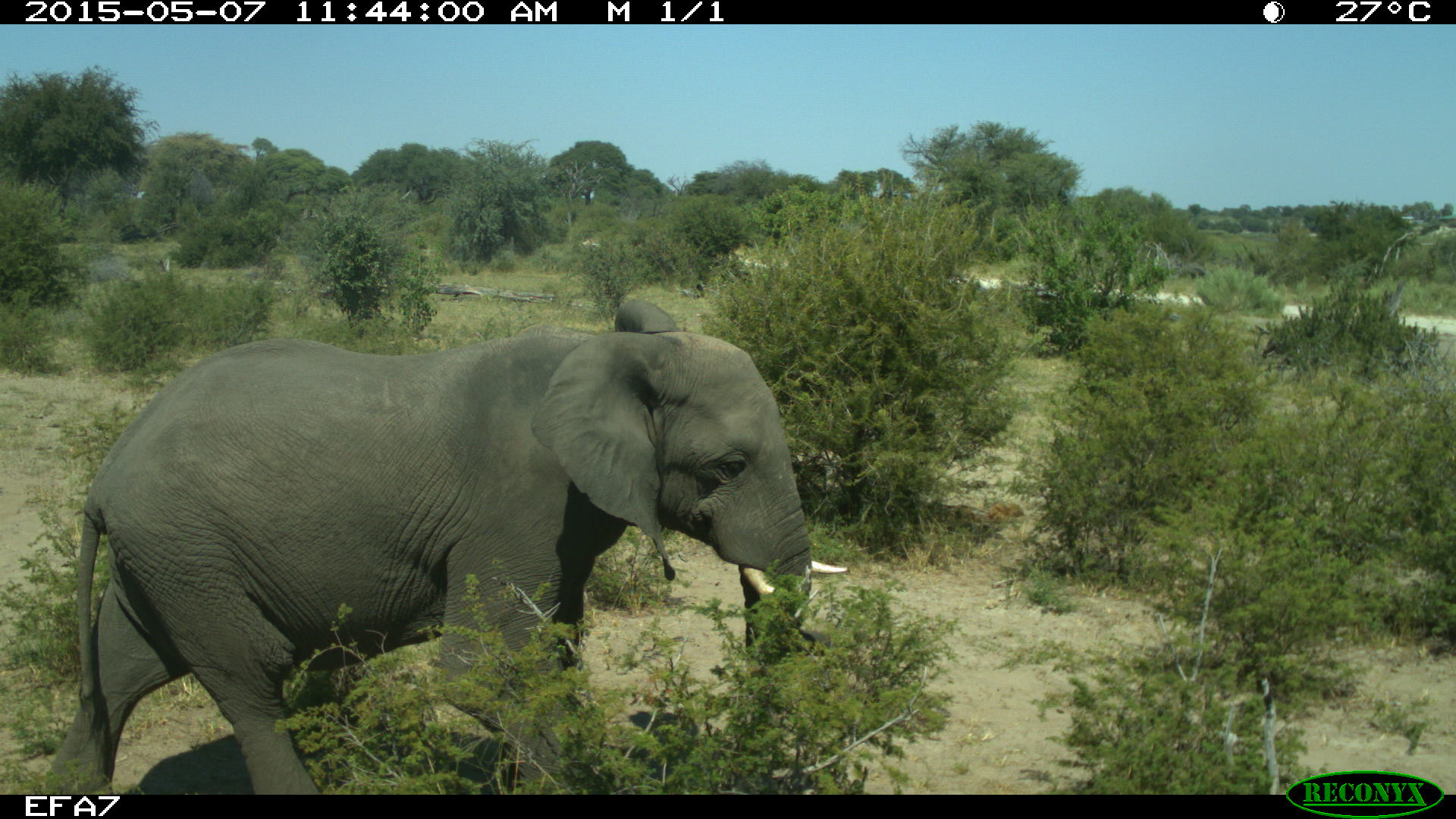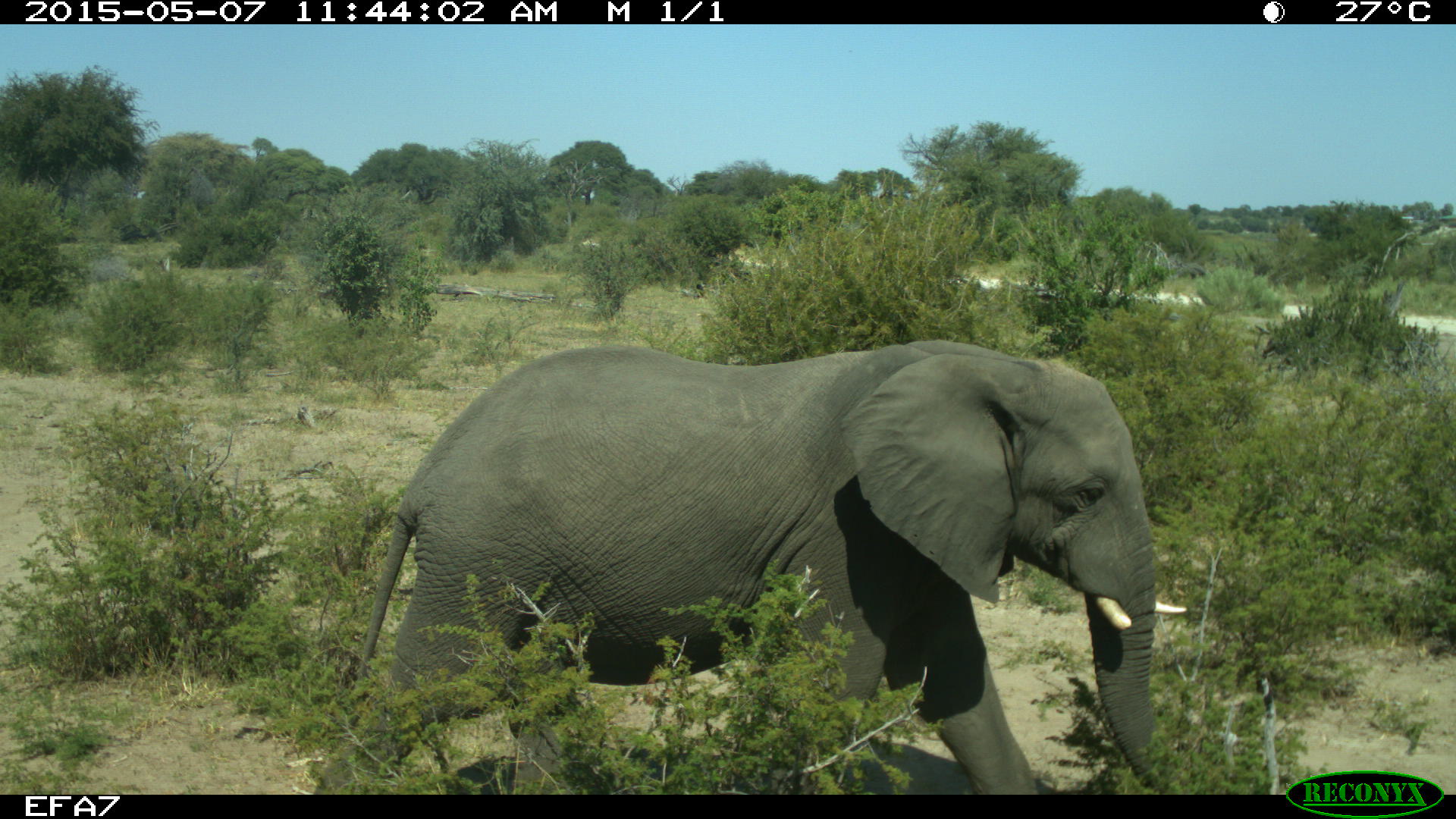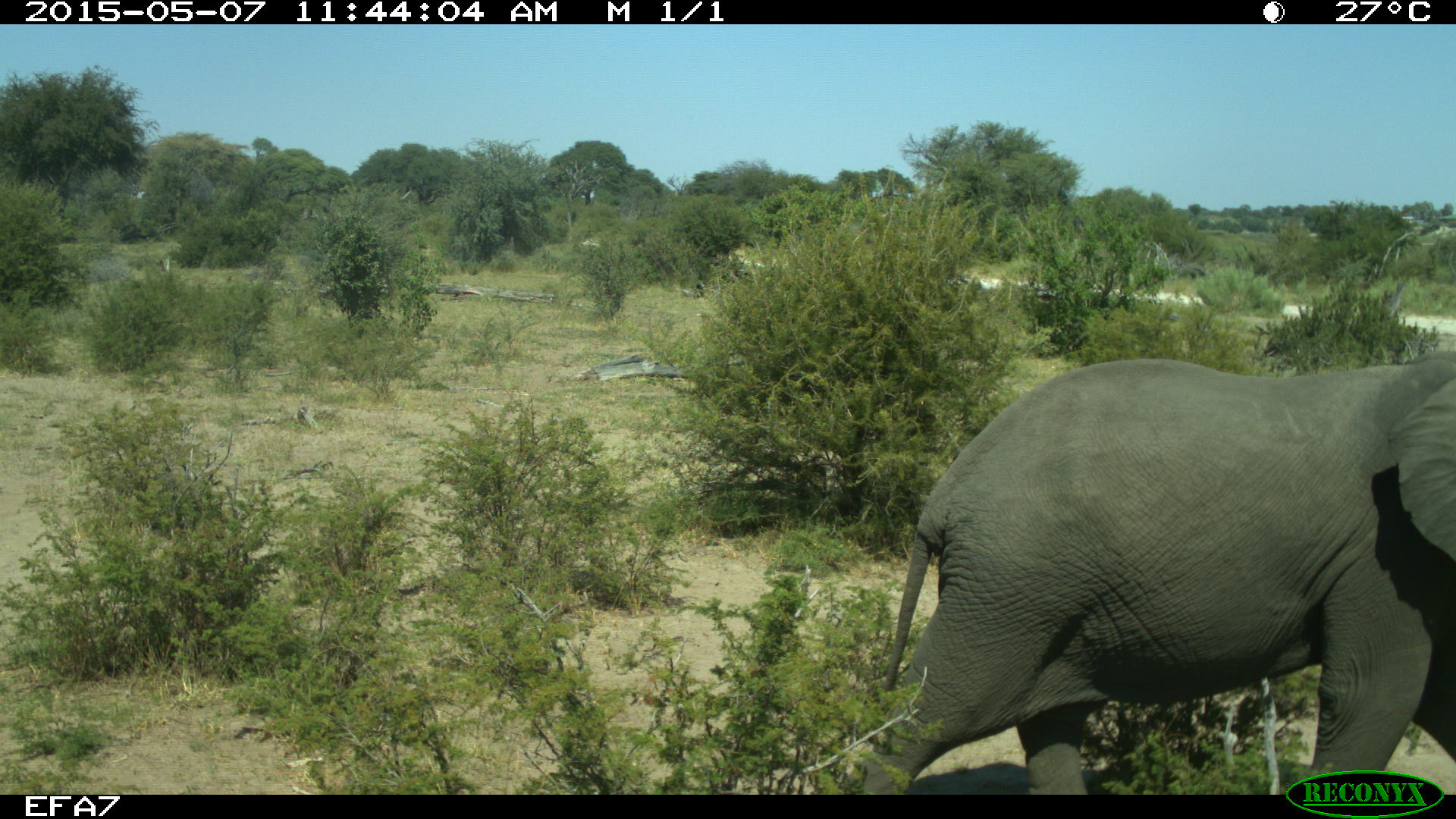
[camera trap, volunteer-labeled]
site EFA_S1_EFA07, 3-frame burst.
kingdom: Animalia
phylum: Chordata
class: Mammalia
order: Proboscidea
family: Elephantidae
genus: Loxodonta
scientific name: Loxodonta africana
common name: african bush elephant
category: elephant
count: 1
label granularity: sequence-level